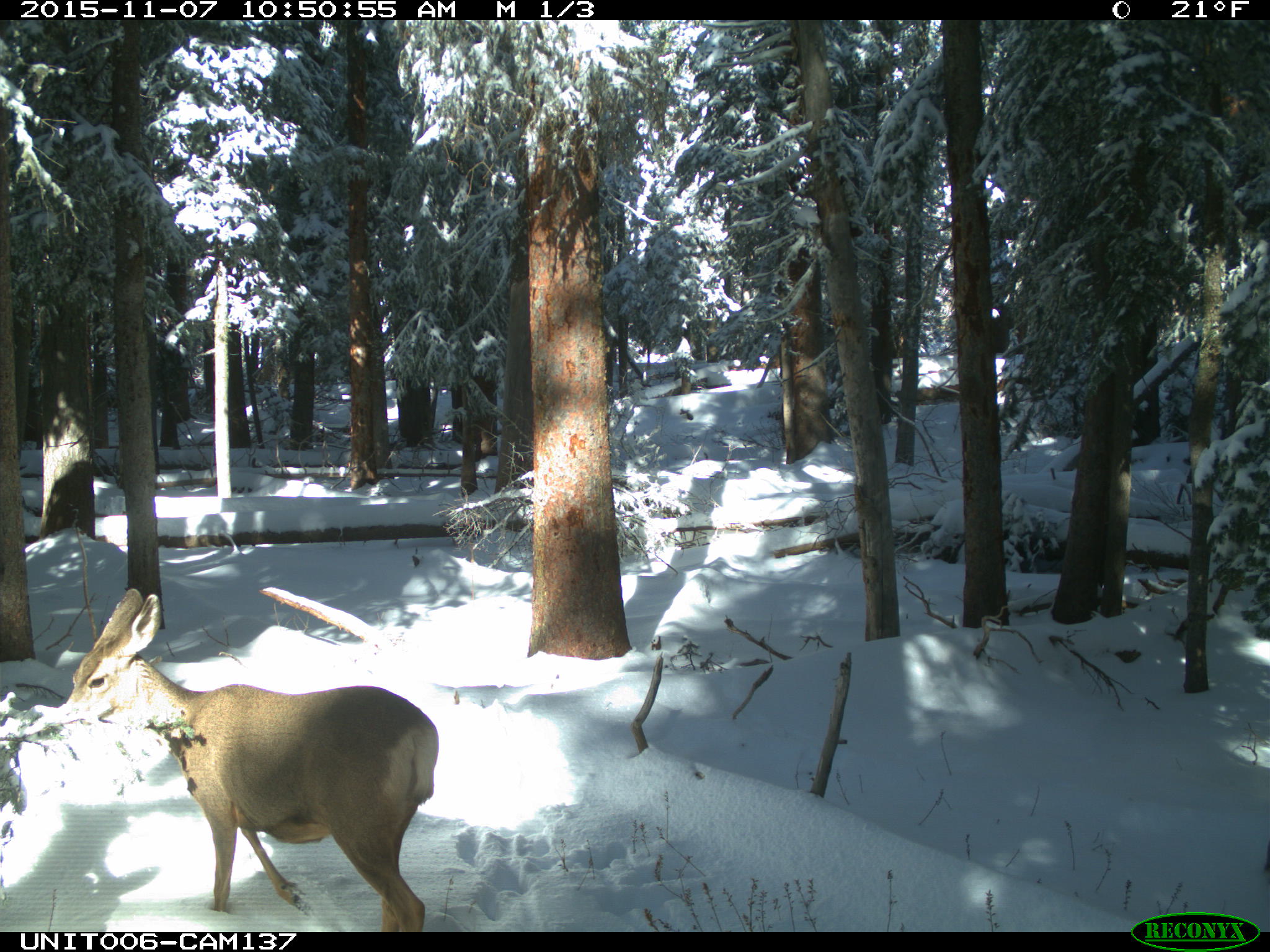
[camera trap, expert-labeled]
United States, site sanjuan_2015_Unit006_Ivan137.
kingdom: Animalia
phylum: Chordata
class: Mammalia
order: Artiodactyla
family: Cervidae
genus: Odocoileus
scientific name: Odocoileus hemionus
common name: mule deer